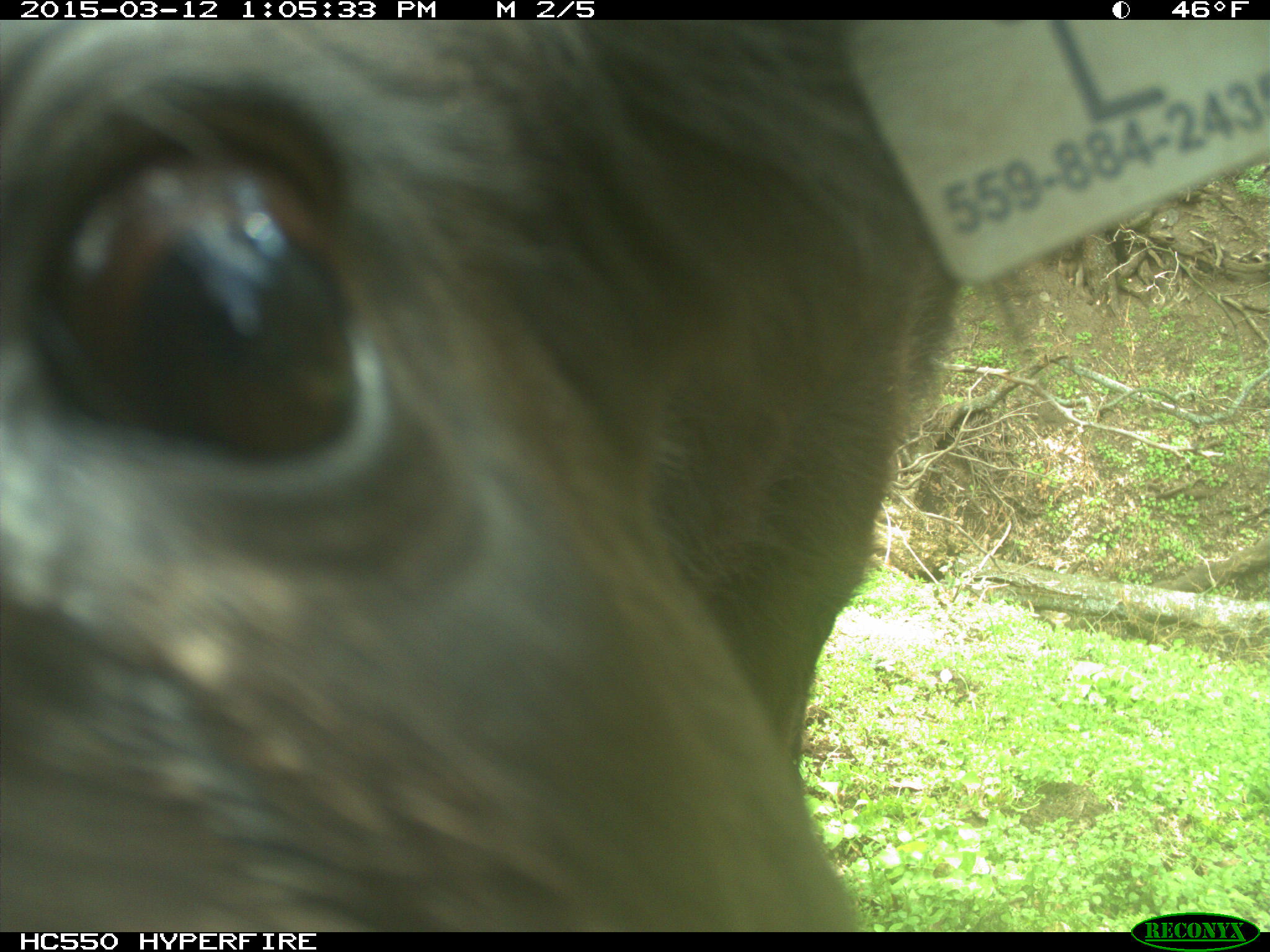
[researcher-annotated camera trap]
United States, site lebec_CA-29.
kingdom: Animalia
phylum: Chordata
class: Mammalia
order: Artiodactyla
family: Bovidae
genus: Bos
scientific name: Bos taurus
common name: domestic cow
Bos taurus (domestic cow).